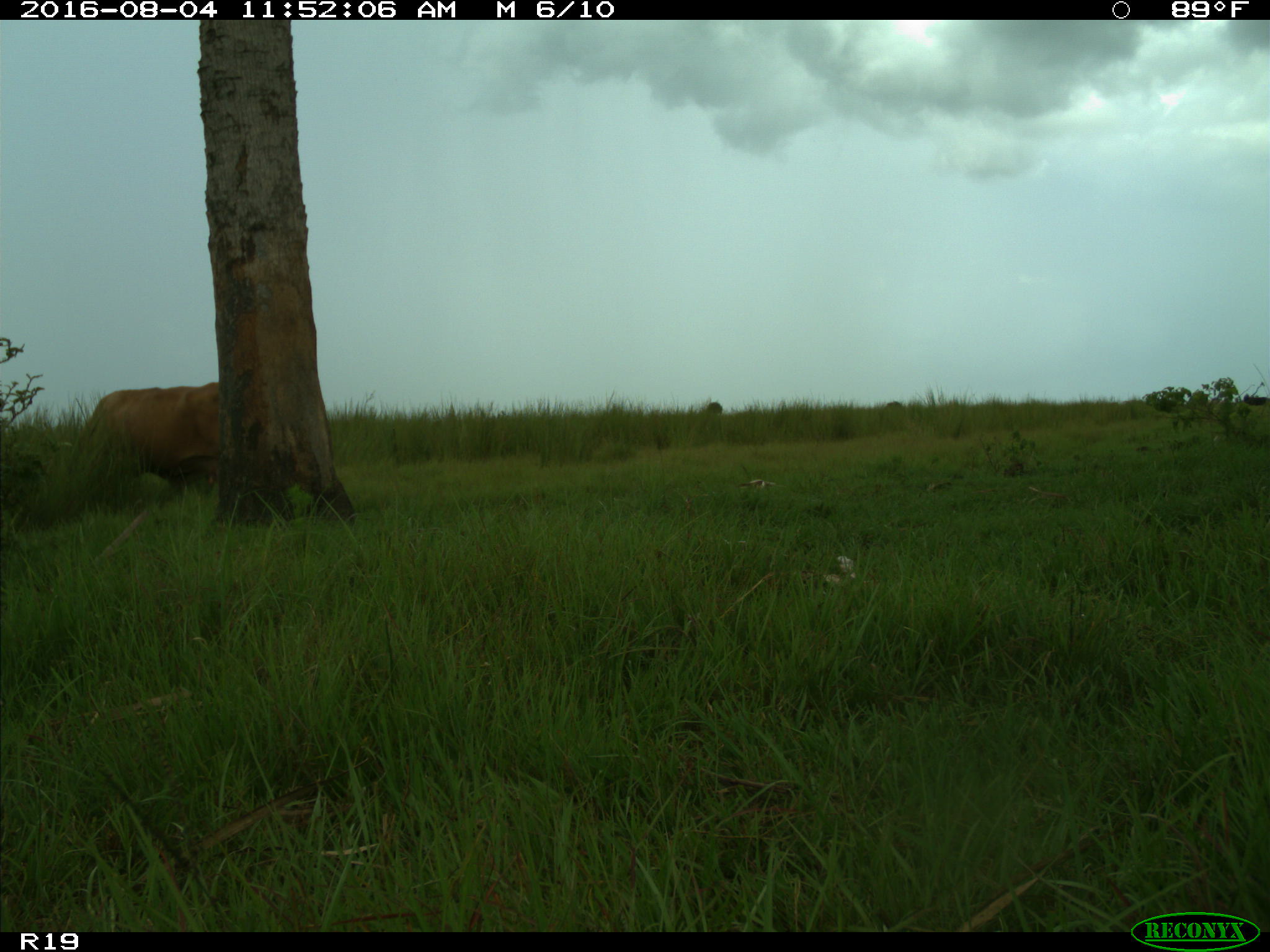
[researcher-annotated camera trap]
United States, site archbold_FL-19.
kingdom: Animalia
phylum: Chordata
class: Mammalia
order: Artiodactyla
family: Bovidae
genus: Bos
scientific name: Bos taurus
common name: domestic cow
Bos taurus (domestic cow).